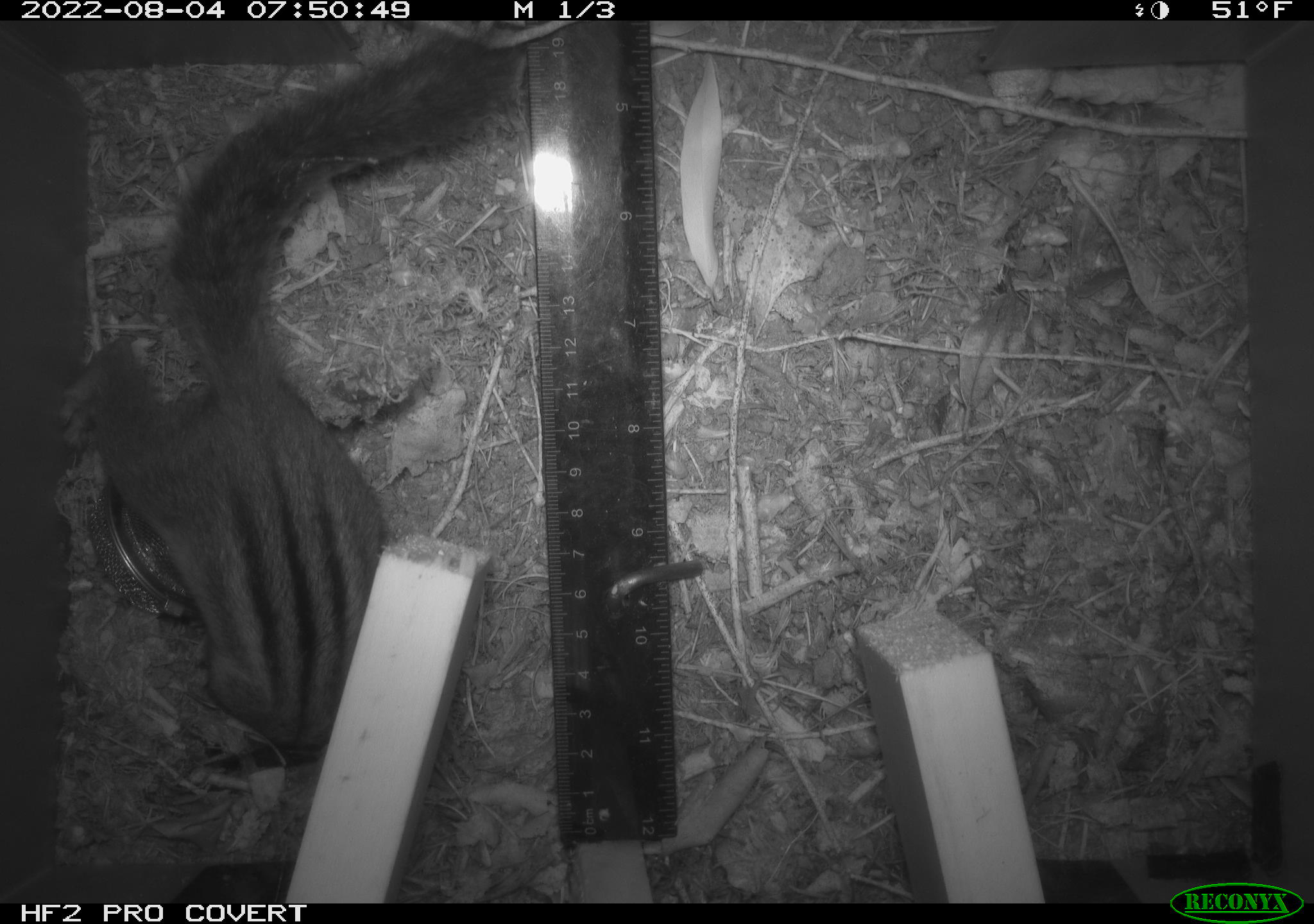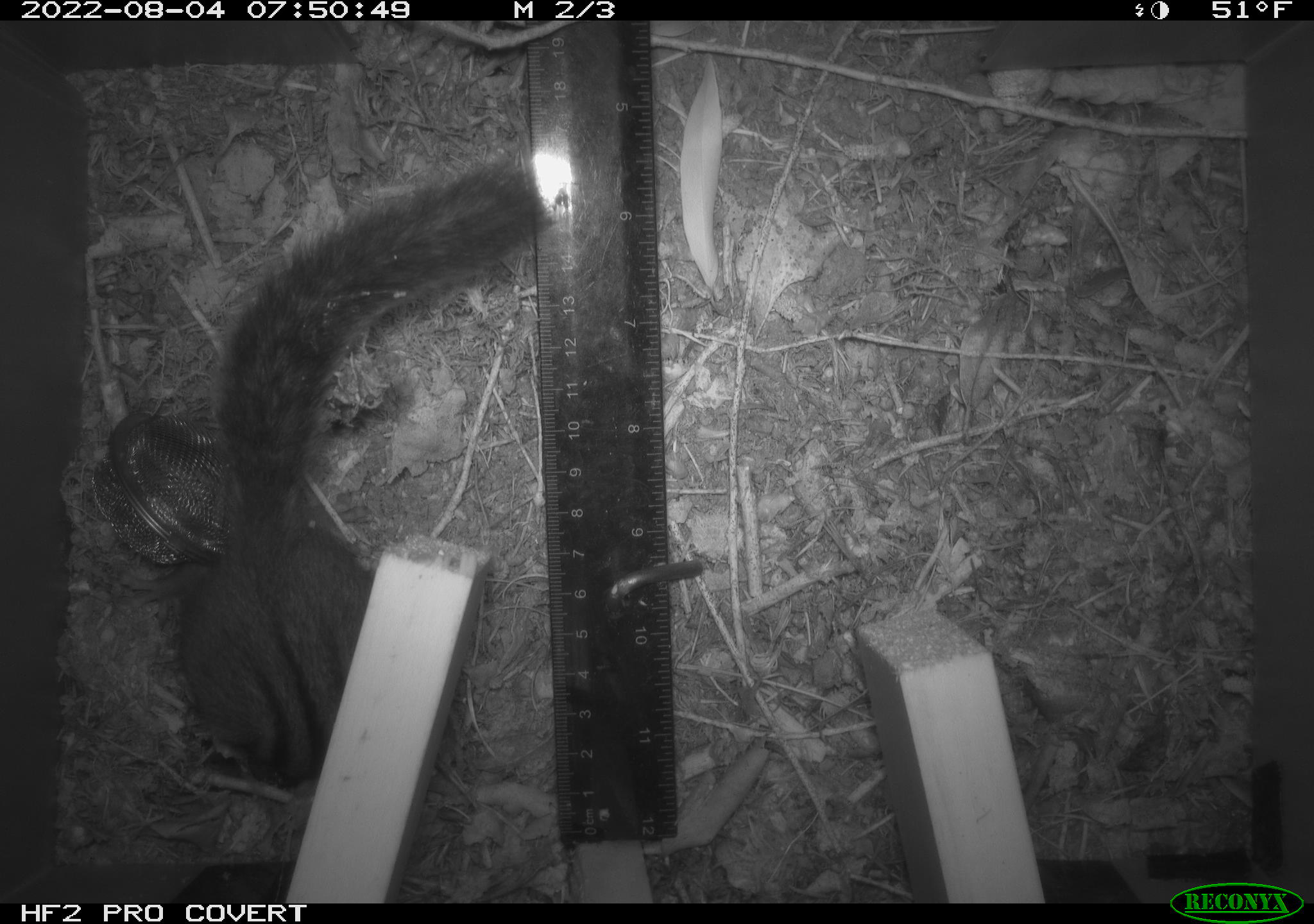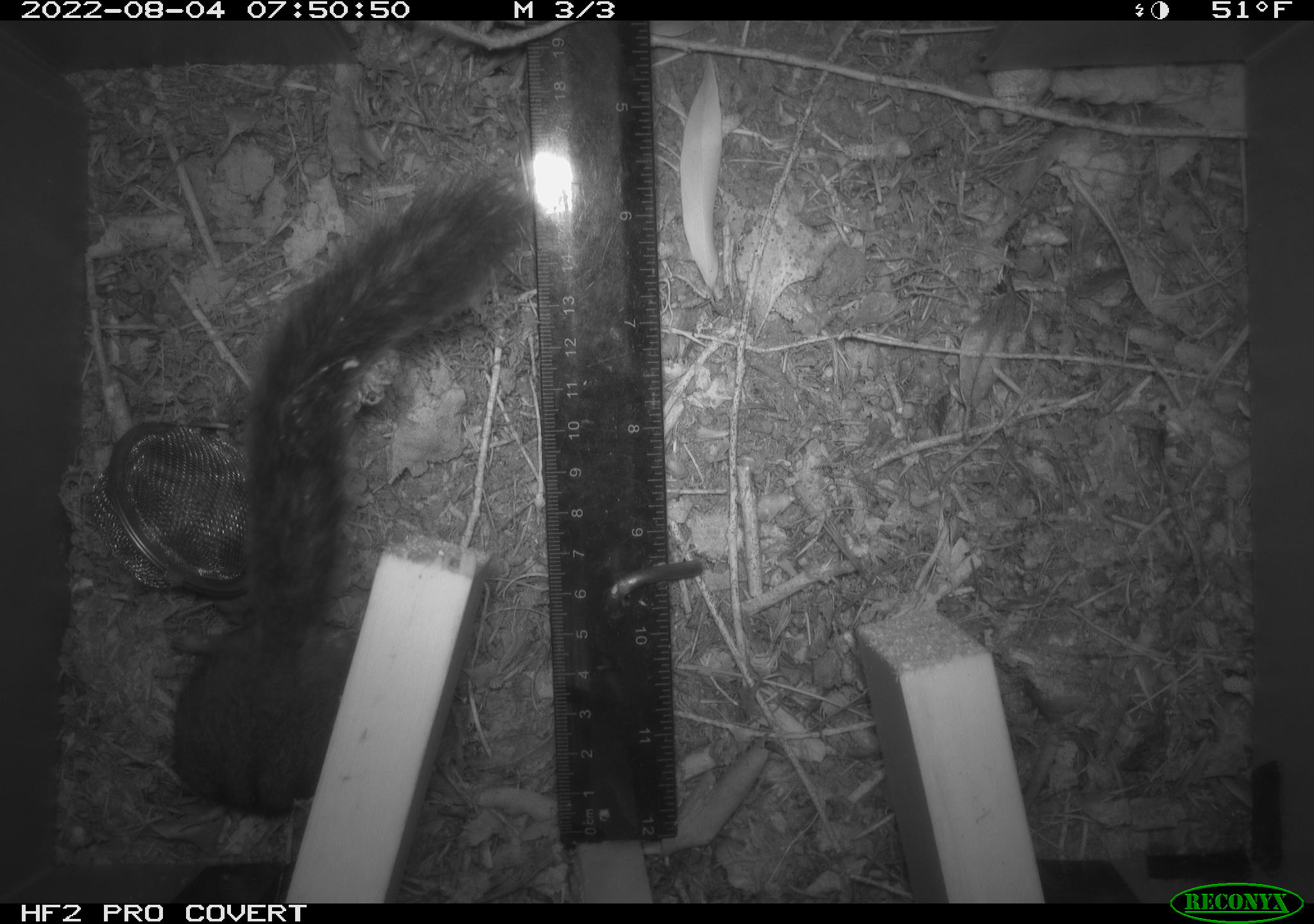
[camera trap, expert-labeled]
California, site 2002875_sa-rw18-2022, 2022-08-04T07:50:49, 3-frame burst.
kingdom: Animalia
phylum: Chordata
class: Mammalia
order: Rodentia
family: Sciuridae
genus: Neotamias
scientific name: Neotamias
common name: western chipmunks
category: neotamias species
Neotamias species (western chipmunks) (Neotamias).